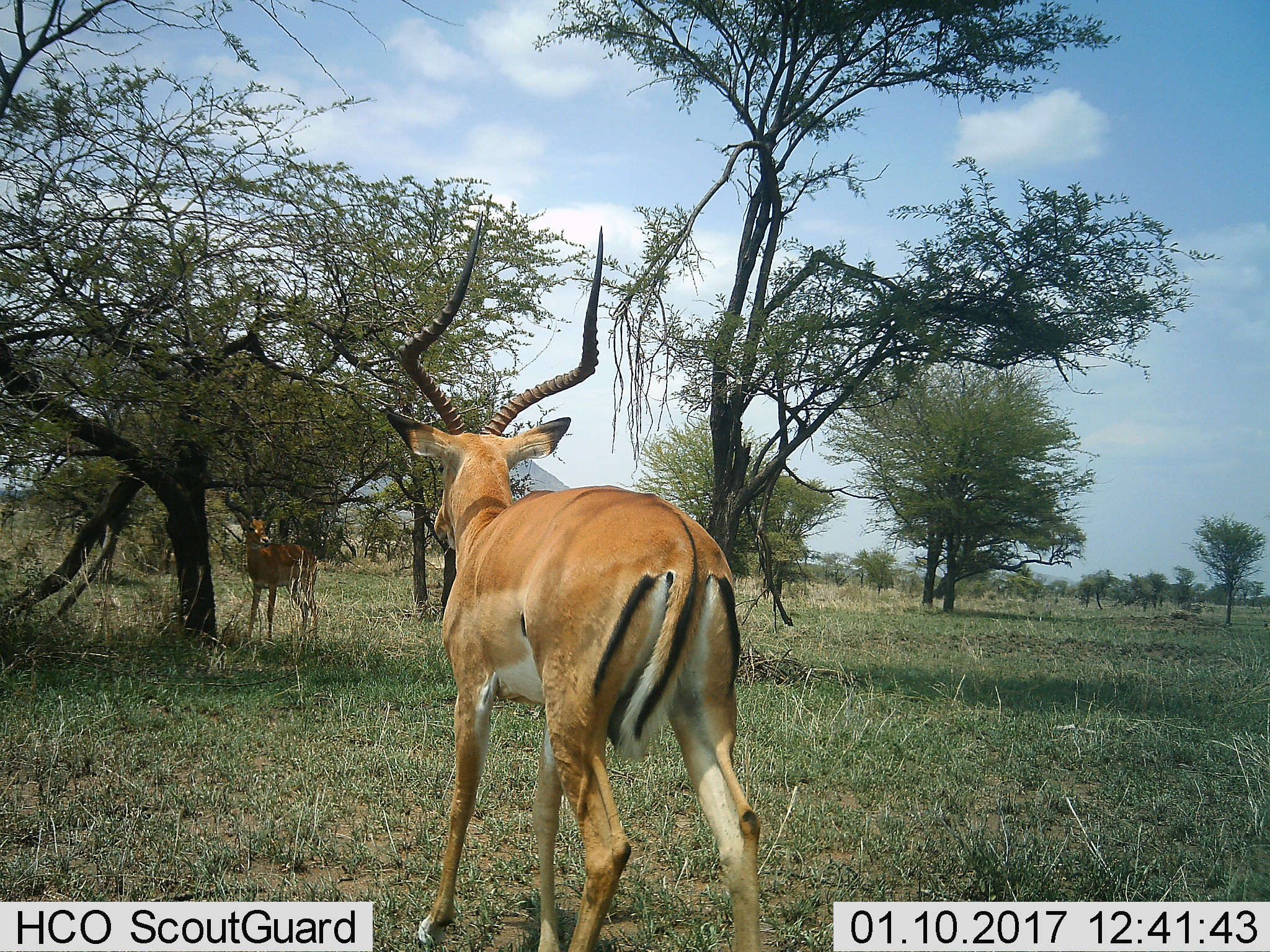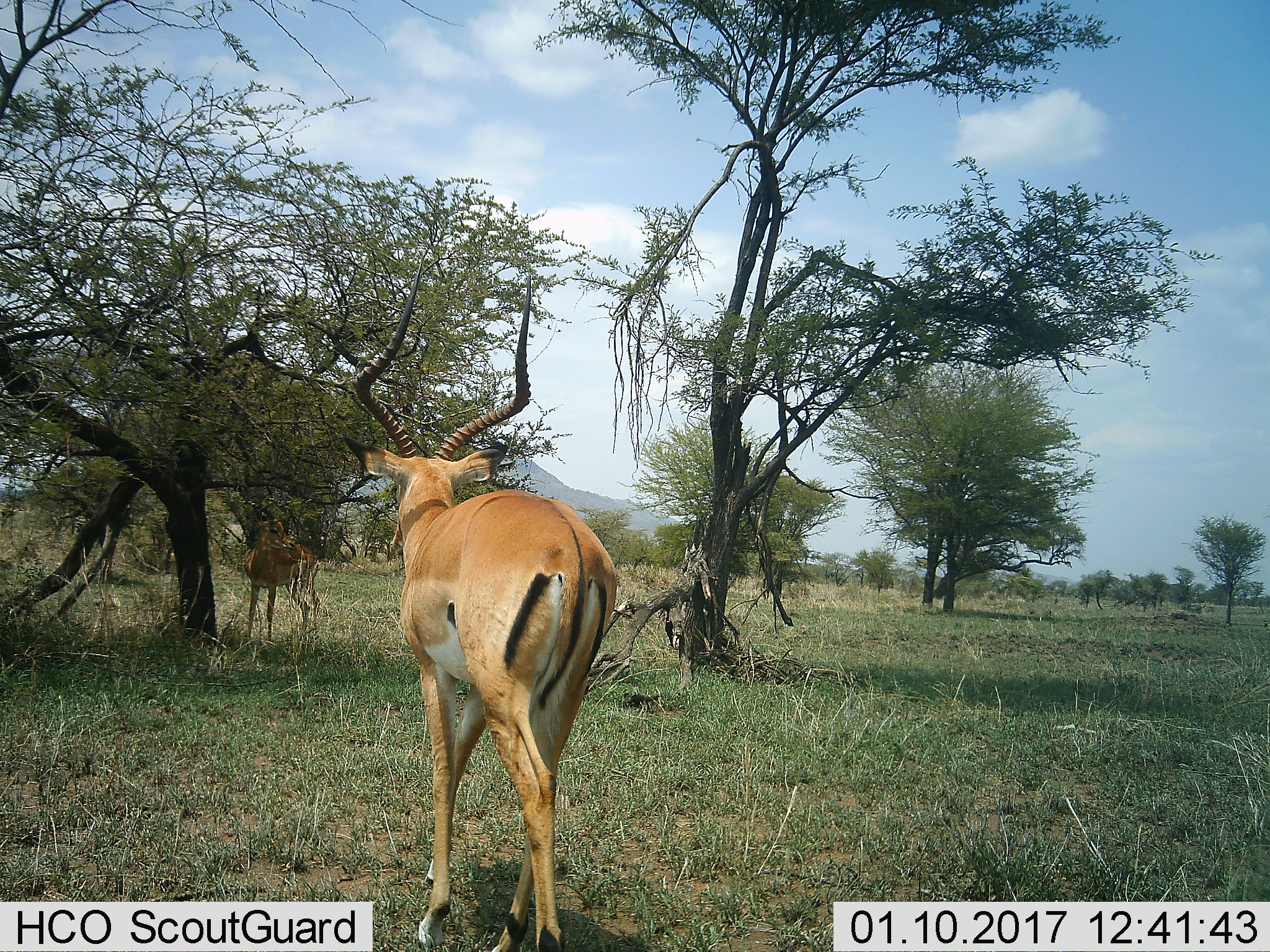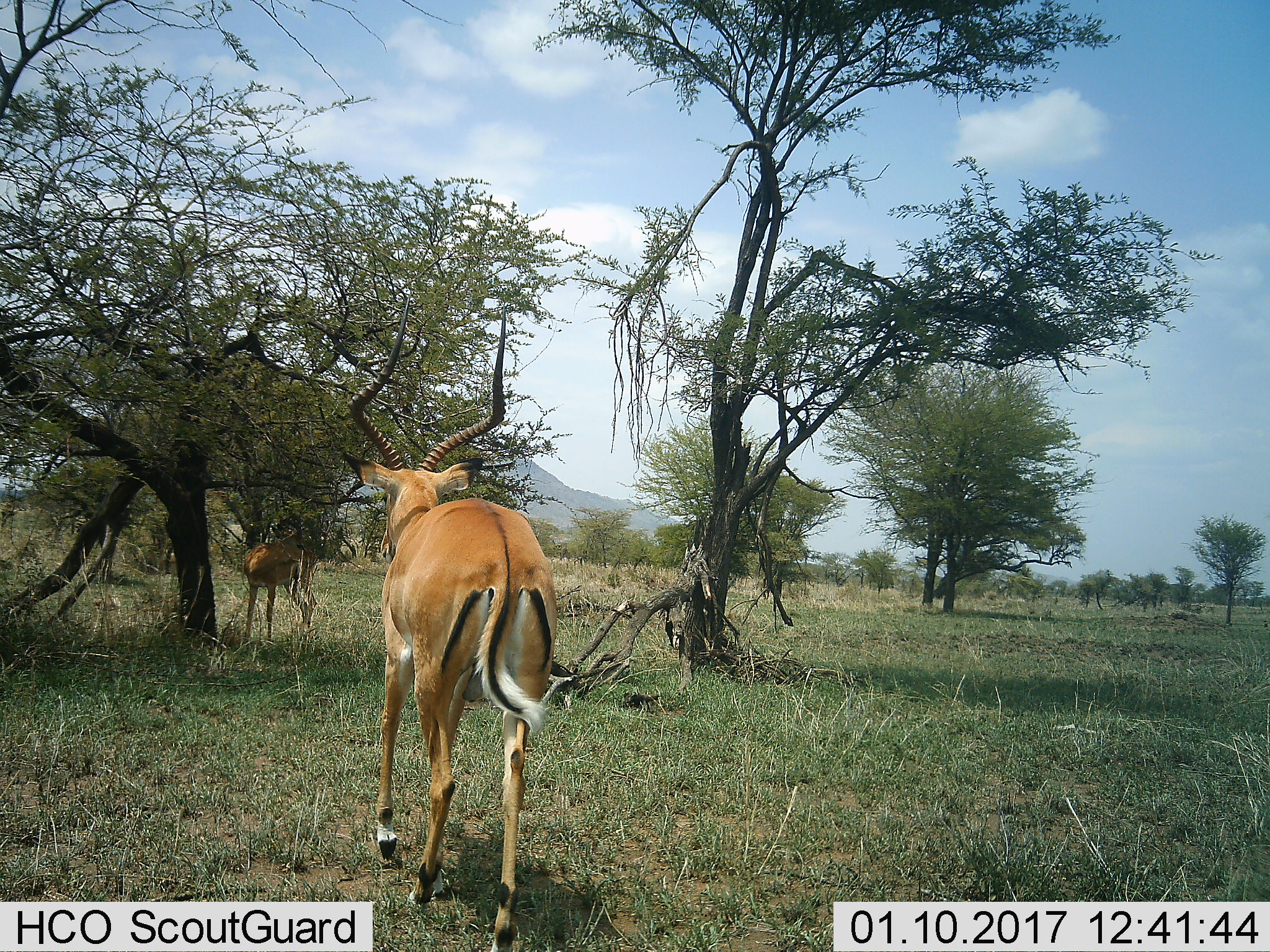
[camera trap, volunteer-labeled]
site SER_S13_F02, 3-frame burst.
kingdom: Animalia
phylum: Chordata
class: Mammalia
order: Artiodactyla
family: Bovidae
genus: Aepyceros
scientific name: Aepyceros melampus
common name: impala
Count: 2.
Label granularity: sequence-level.